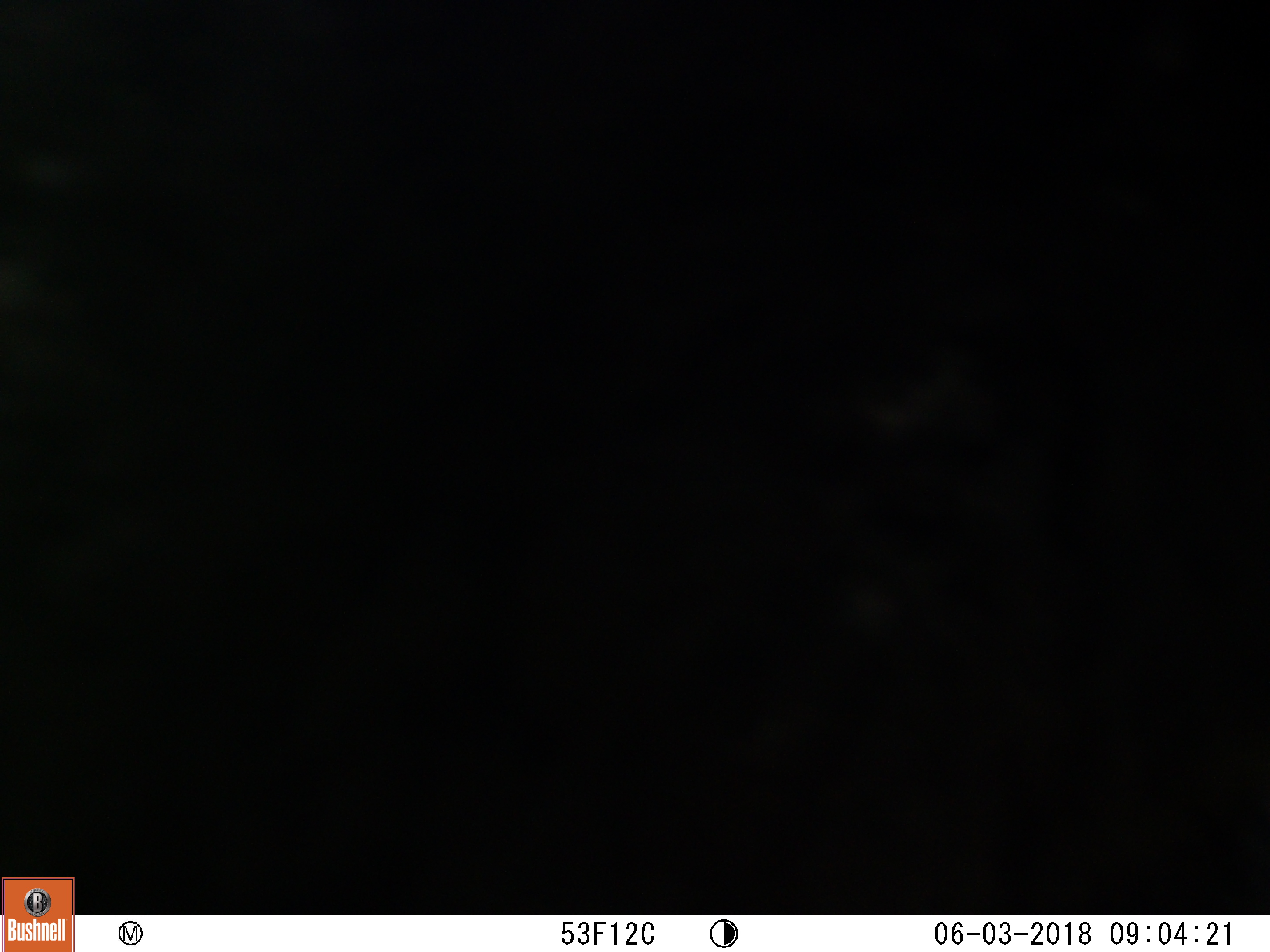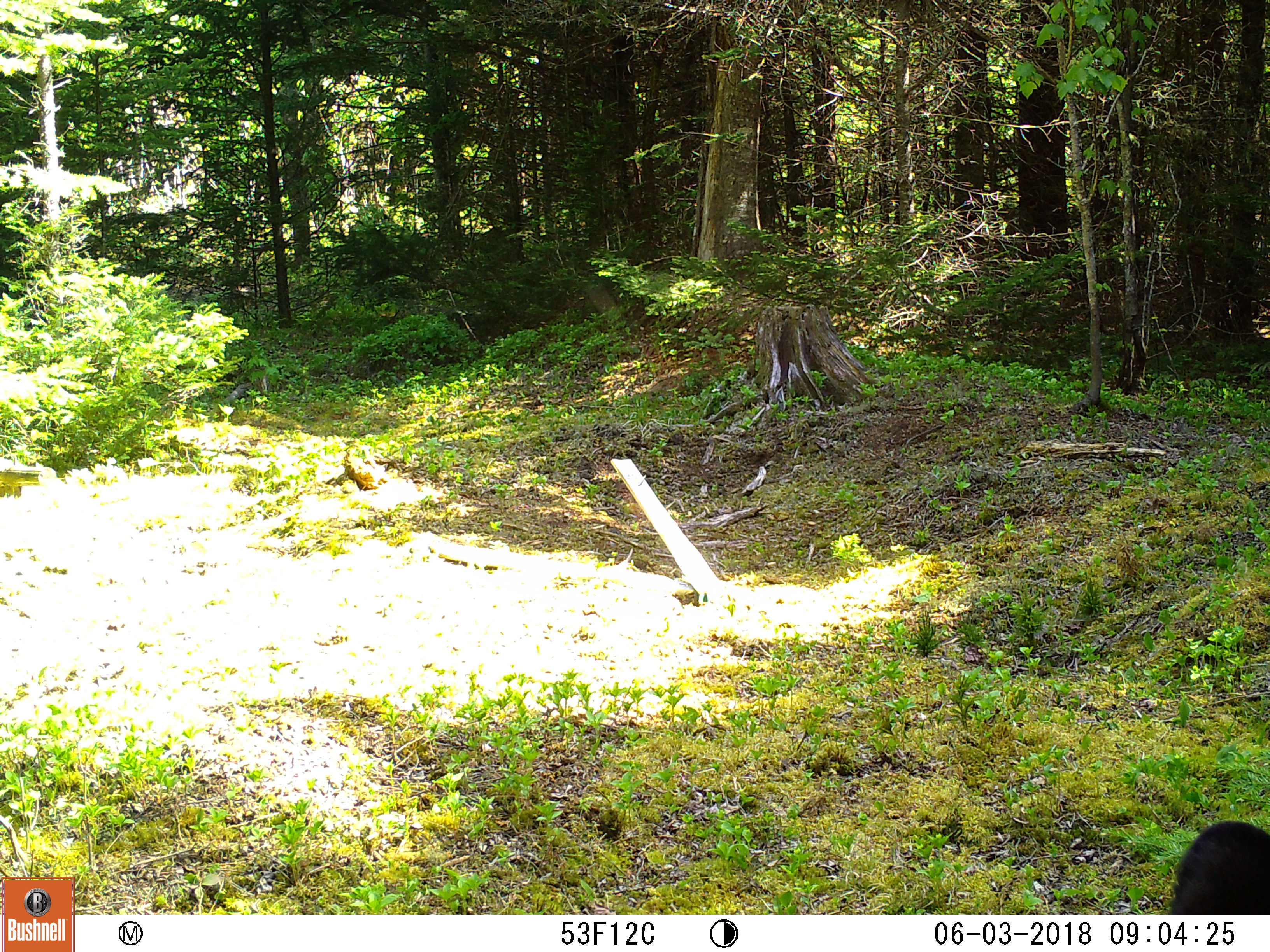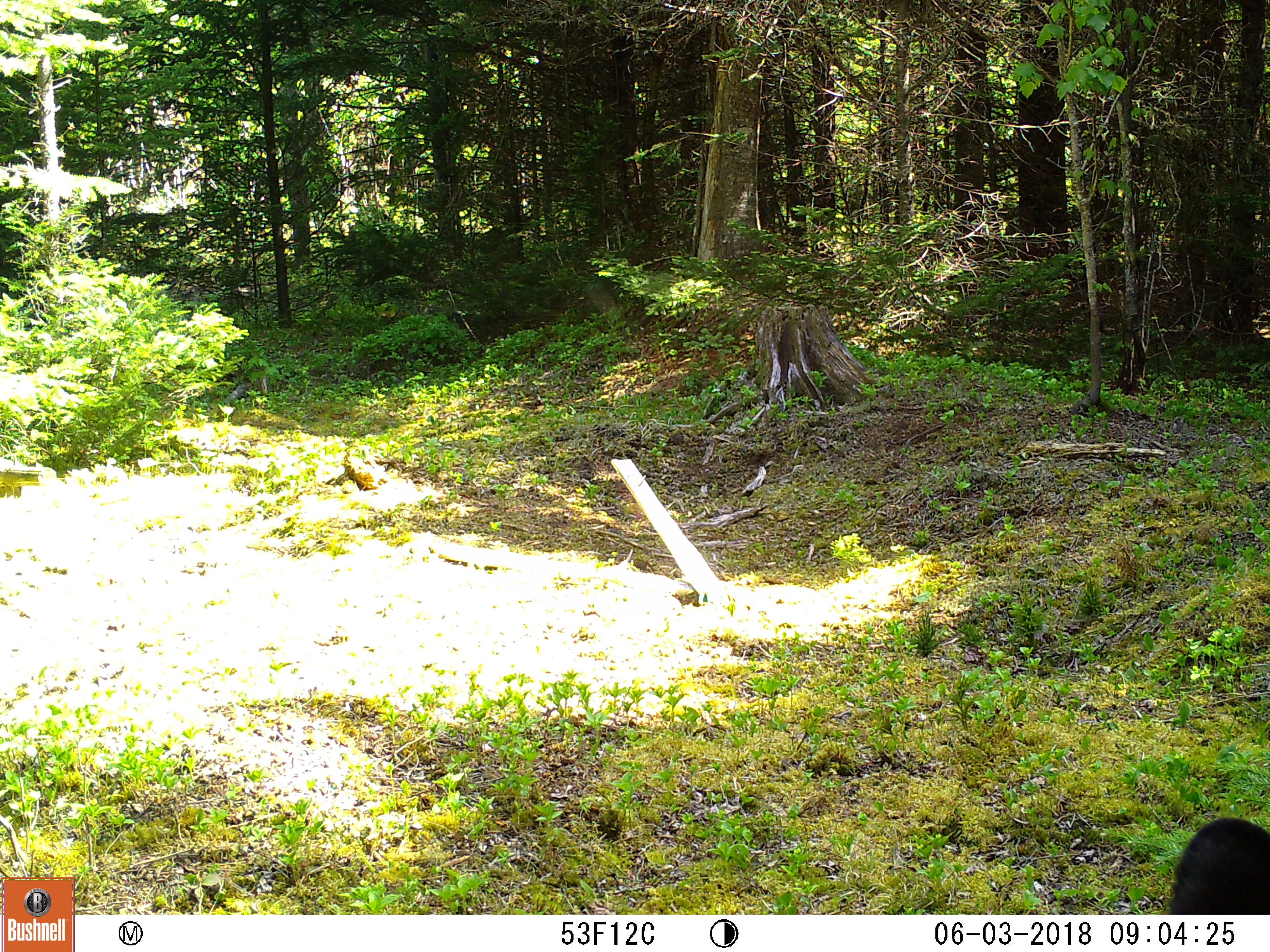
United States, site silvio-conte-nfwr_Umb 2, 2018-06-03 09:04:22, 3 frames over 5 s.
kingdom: Animalia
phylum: Chordata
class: Mammalia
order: Carnivora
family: Ursidae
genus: Ursus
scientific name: Ursus americanus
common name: black bear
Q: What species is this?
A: Black bear (Ursus americanus).